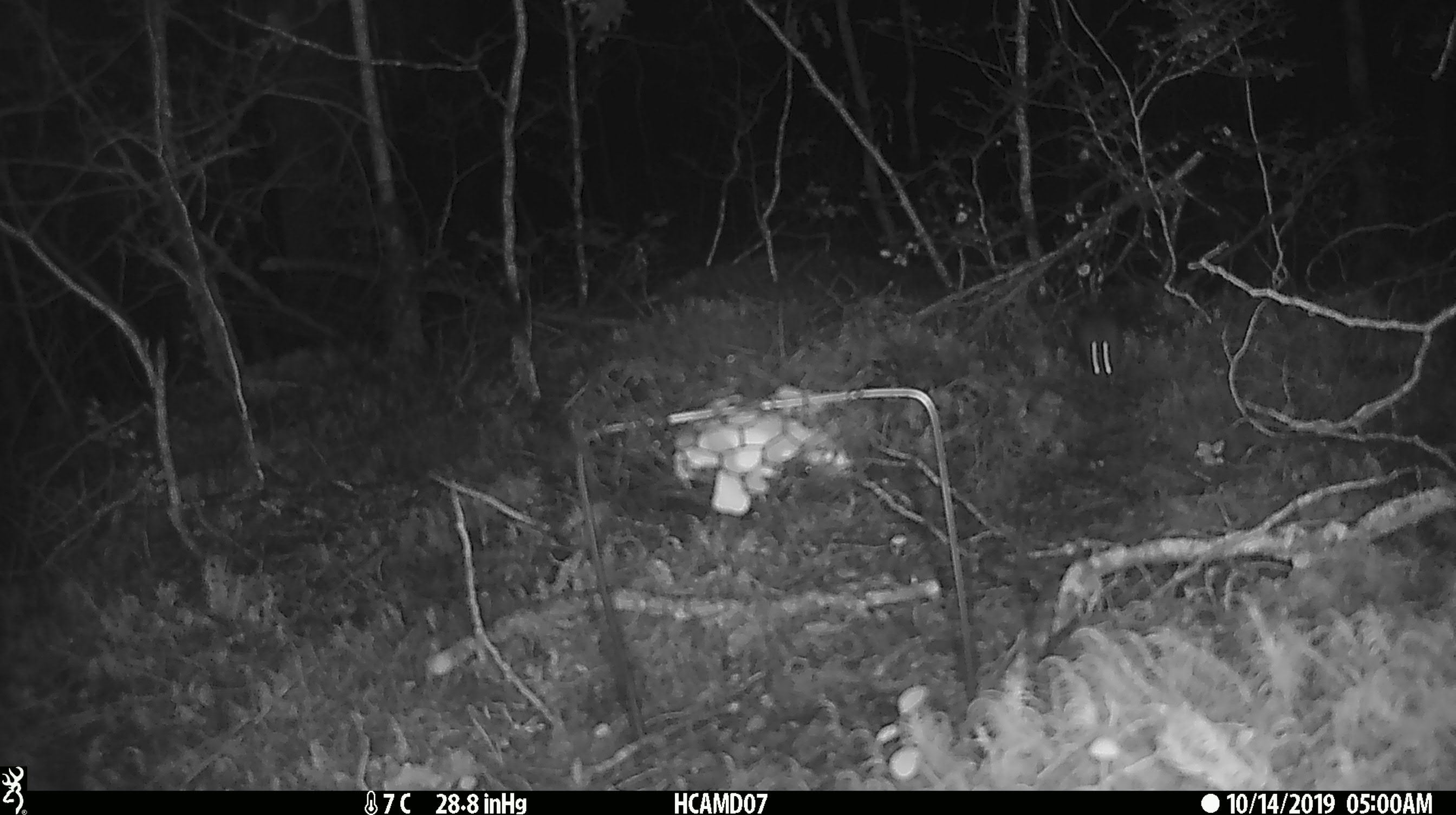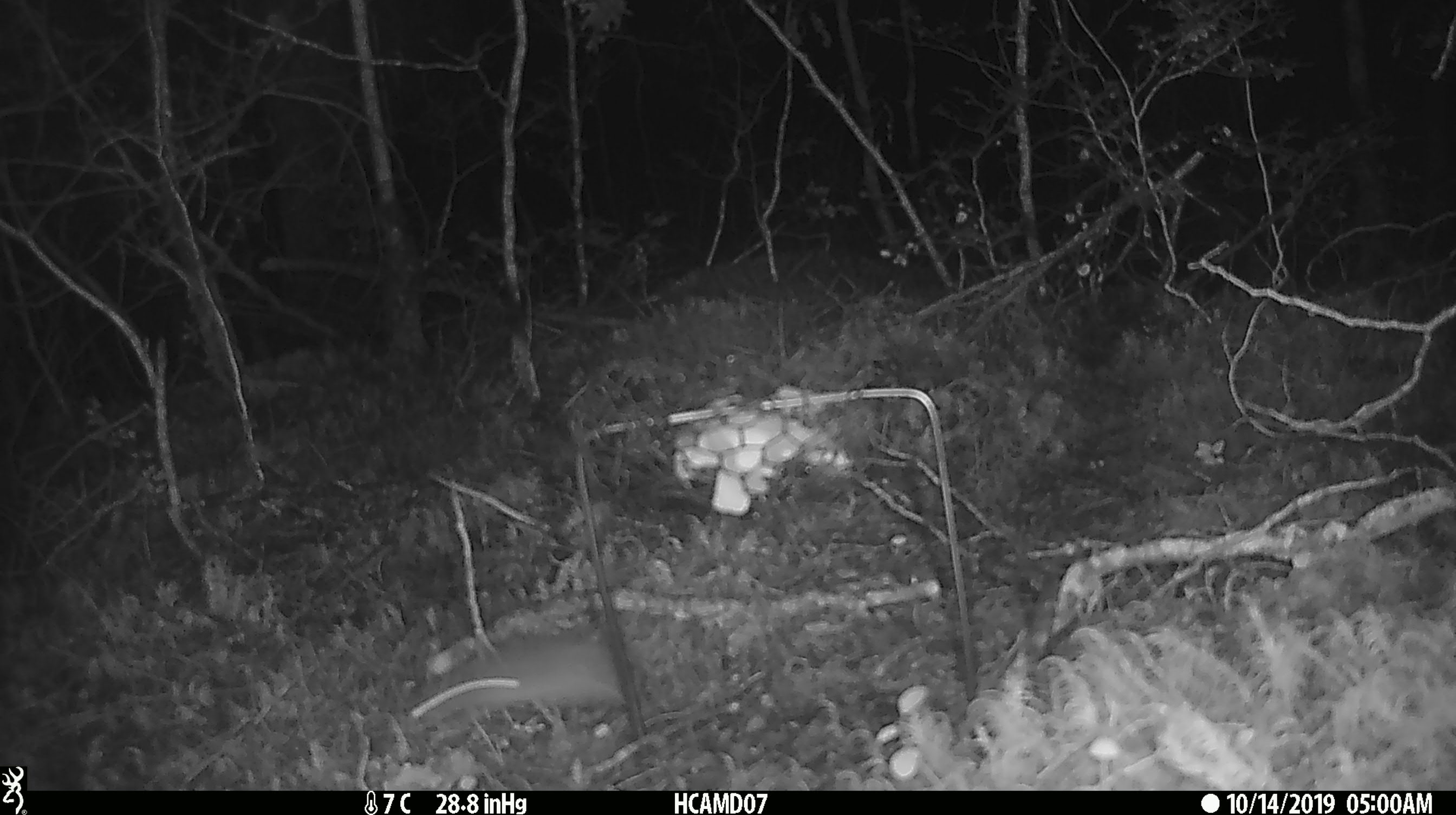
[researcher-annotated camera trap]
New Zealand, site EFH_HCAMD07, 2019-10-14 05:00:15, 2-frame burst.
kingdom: Animalia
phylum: Chordata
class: Mammalia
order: Rodentia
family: Muridae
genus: Mus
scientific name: Mus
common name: mouse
Mouse (Mus).